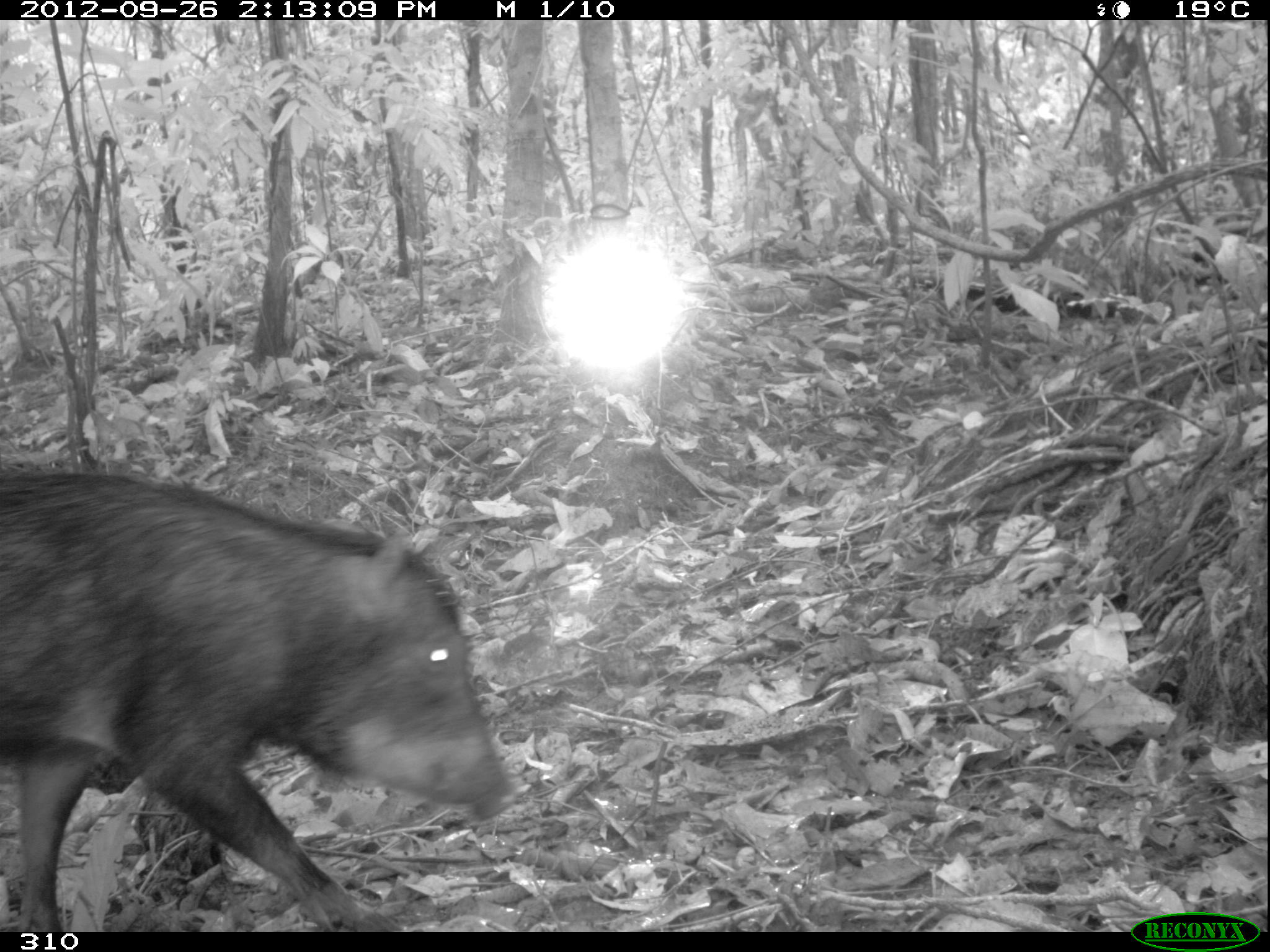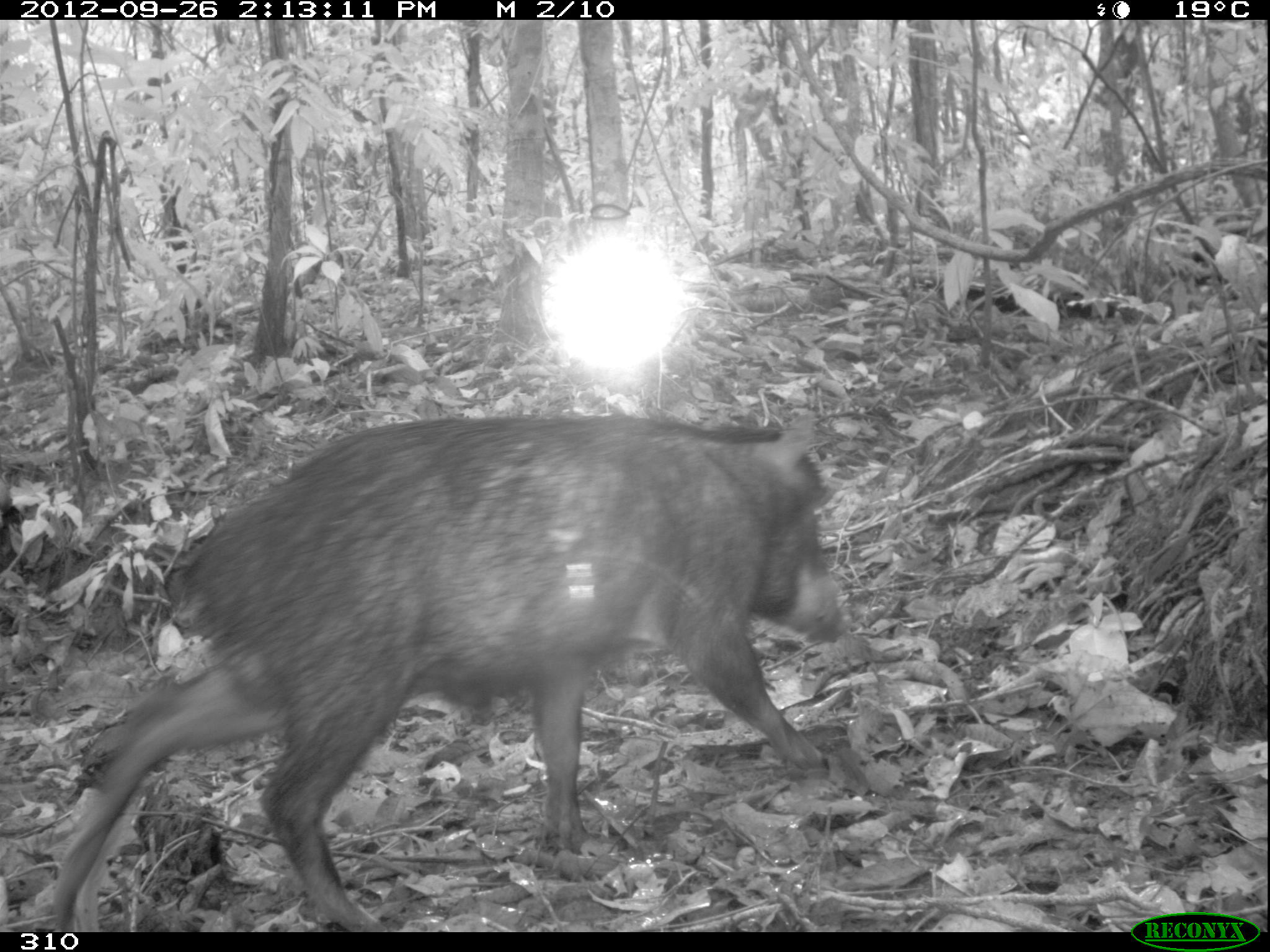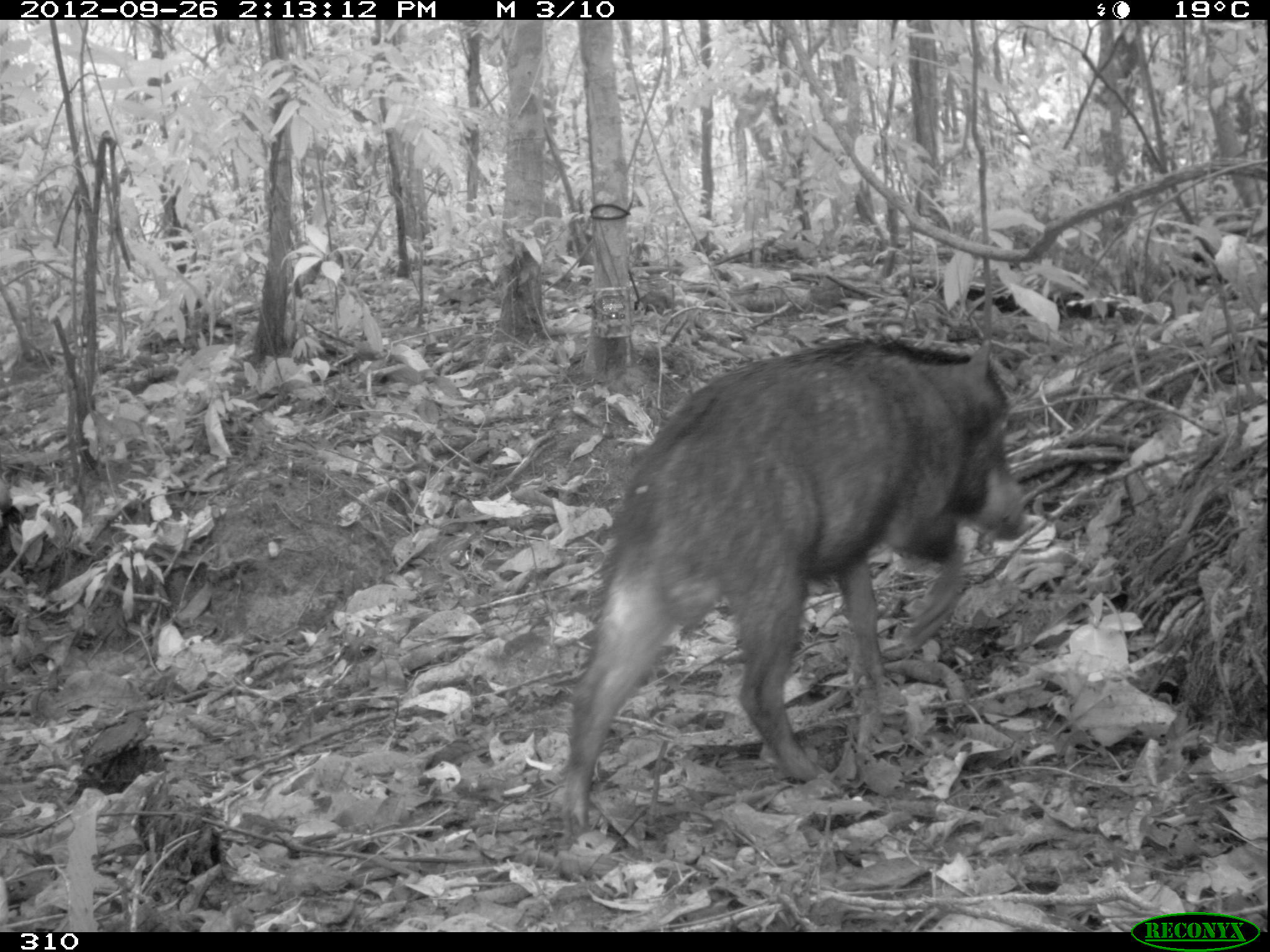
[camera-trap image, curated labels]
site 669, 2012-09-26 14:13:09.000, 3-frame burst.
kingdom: Animalia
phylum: Chordata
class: Mammalia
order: Artiodactyla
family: Tayassuidae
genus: Tayassu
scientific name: Tayassu pecari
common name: white-lipped peccary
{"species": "Tayassu pecari (white-lipped peccary)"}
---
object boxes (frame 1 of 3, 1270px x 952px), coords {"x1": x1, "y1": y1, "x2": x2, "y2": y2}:
tayassu pecari: {"x1": 0, "y1": 469, "x2": 514, "y2": 932}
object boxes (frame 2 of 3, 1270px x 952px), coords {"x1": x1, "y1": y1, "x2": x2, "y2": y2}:
tayassu pecari: {"x1": 50, "y1": 415, "x2": 840, "y2": 930}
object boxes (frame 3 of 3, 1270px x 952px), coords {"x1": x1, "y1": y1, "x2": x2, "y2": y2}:
tayassu pecari: {"x1": 561, "y1": 334, "x2": 1023, "y2": 829}